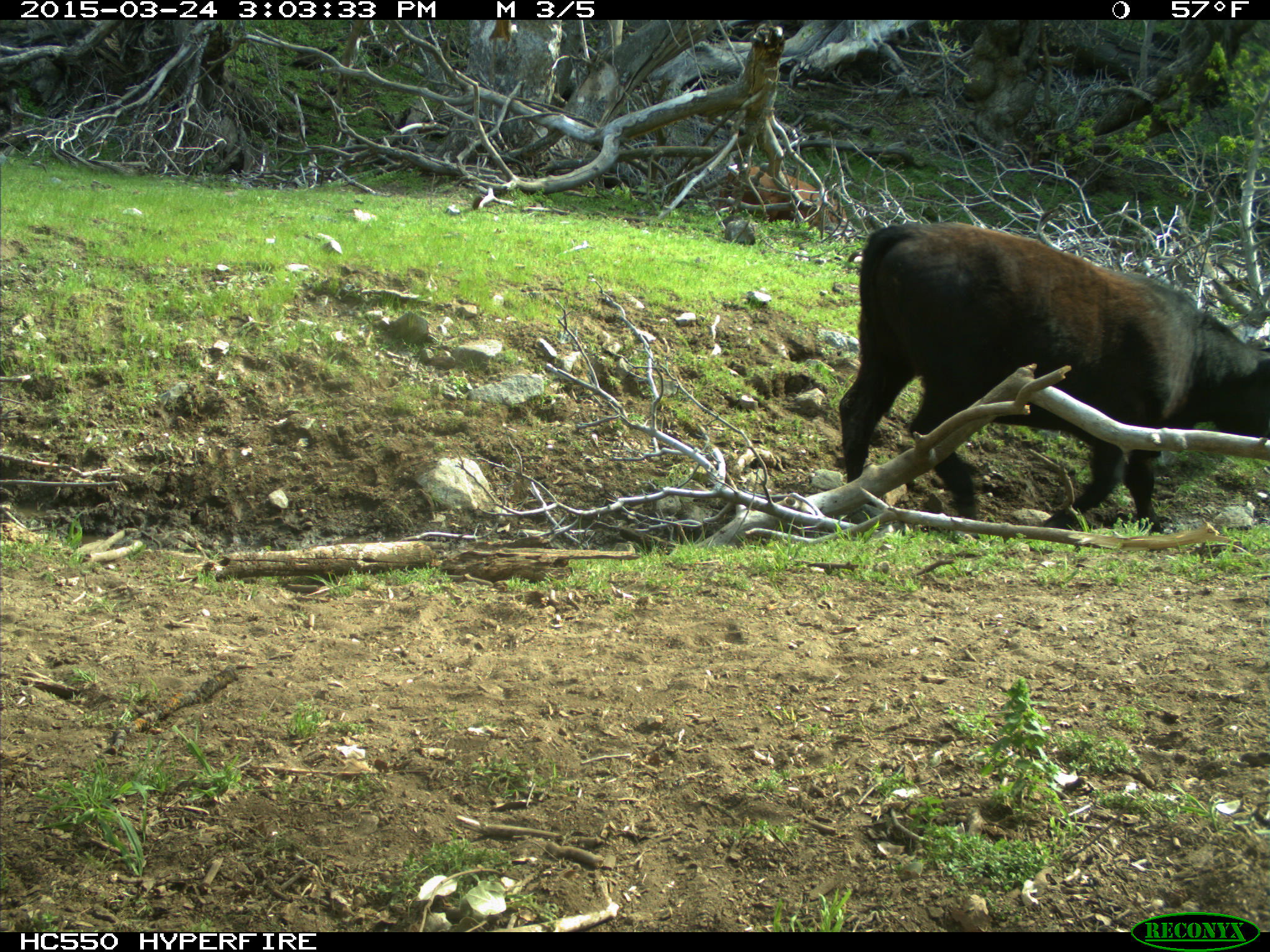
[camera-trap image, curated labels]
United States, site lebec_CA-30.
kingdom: Animalia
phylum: Chordata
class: Mammalia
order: Artiodactyla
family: Bovidae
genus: Bos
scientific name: Bos taurus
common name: domestic cow